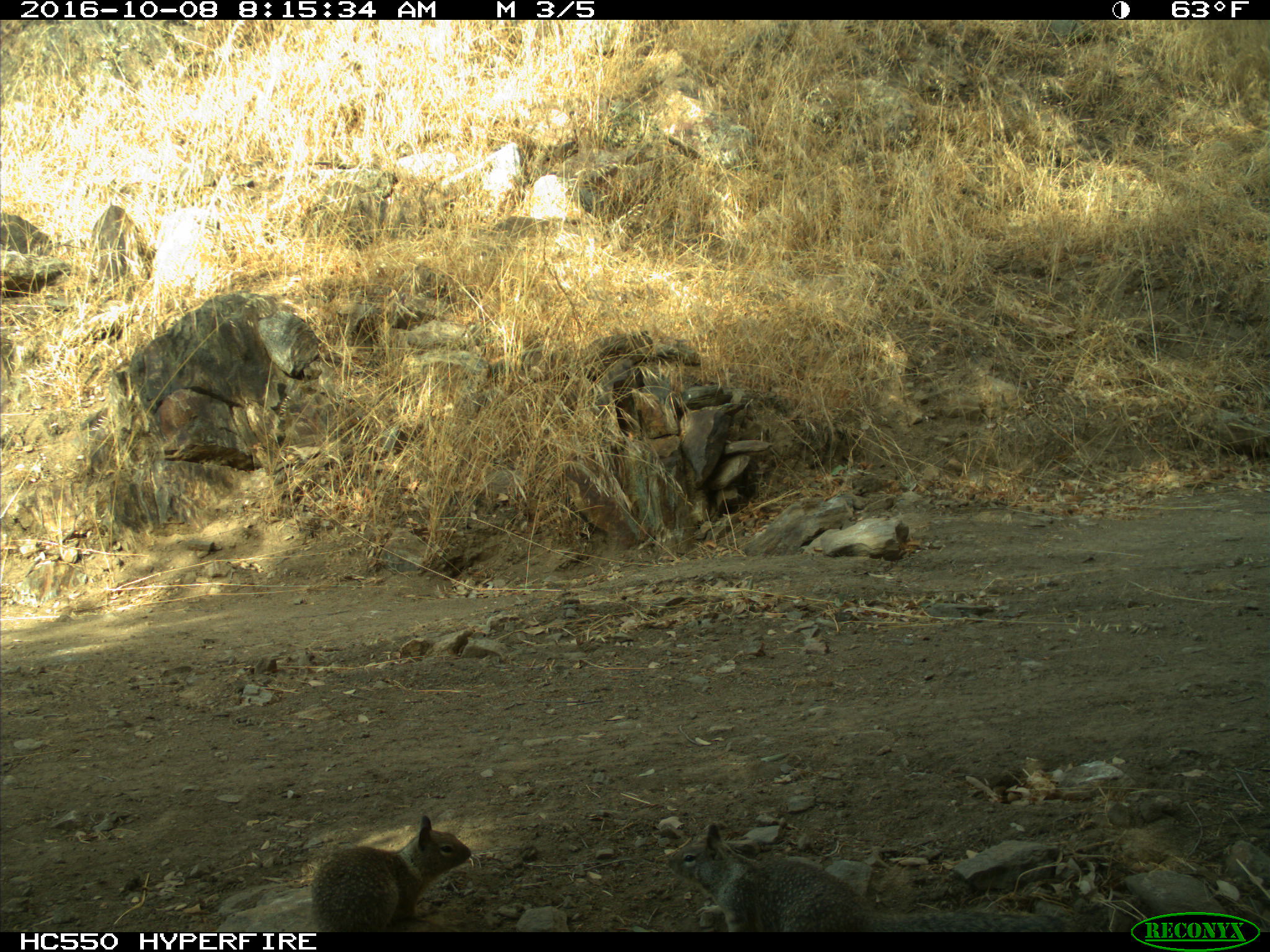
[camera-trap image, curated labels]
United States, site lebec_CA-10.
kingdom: Animalia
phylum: Chordata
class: Mammalia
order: Rodentia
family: Sciuridae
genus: Otospermophilus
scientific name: Otospermophilus beecheyi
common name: california ground squirrel